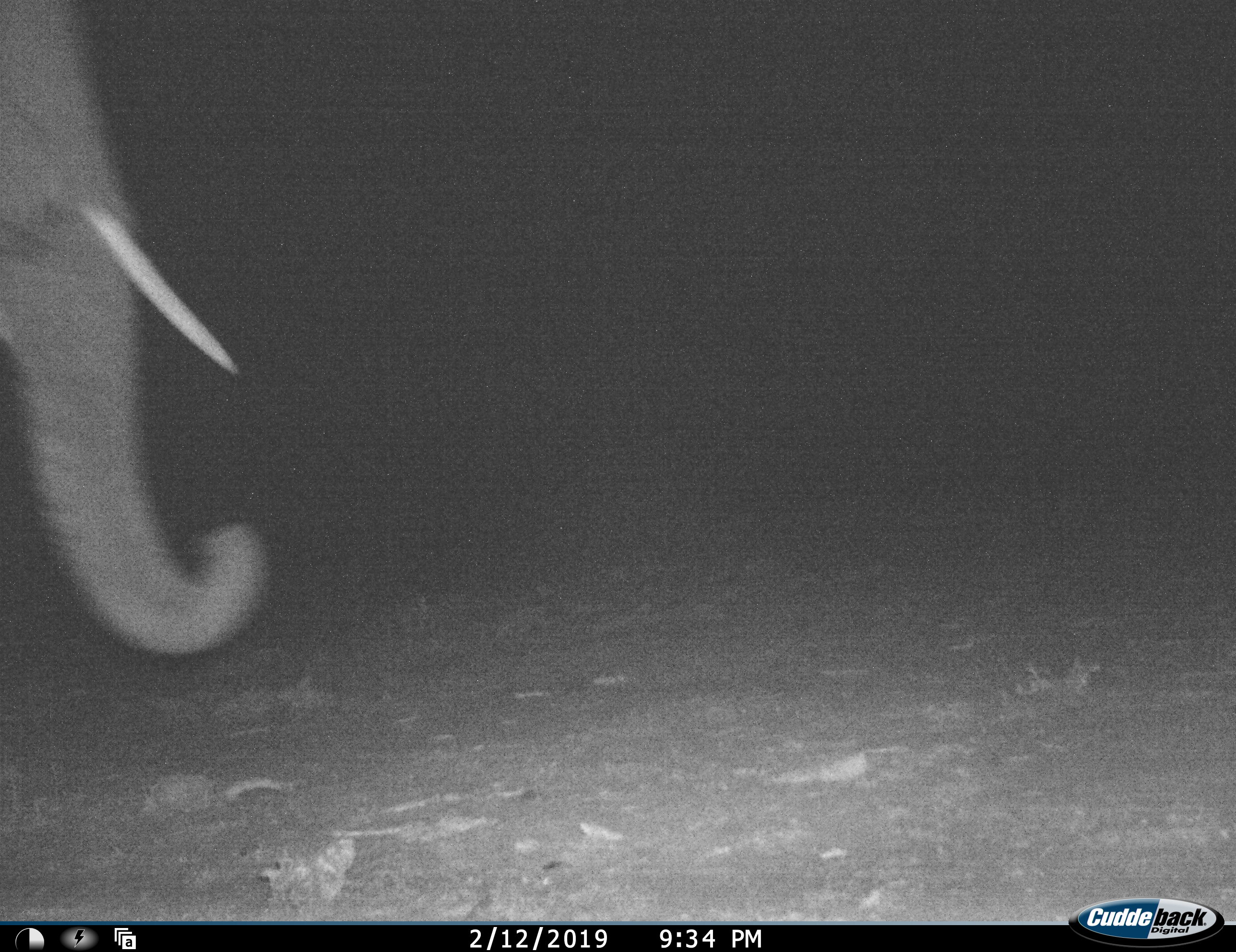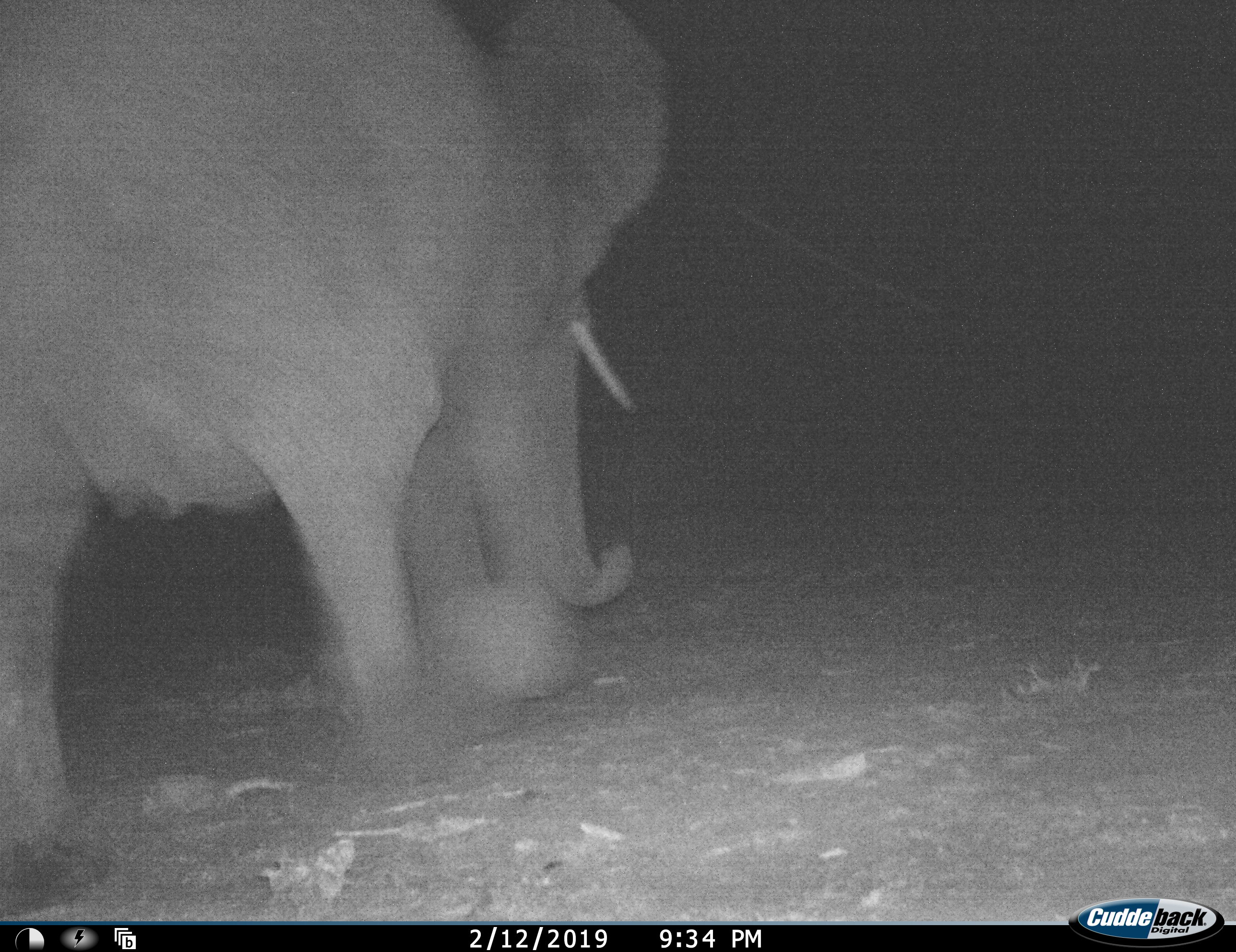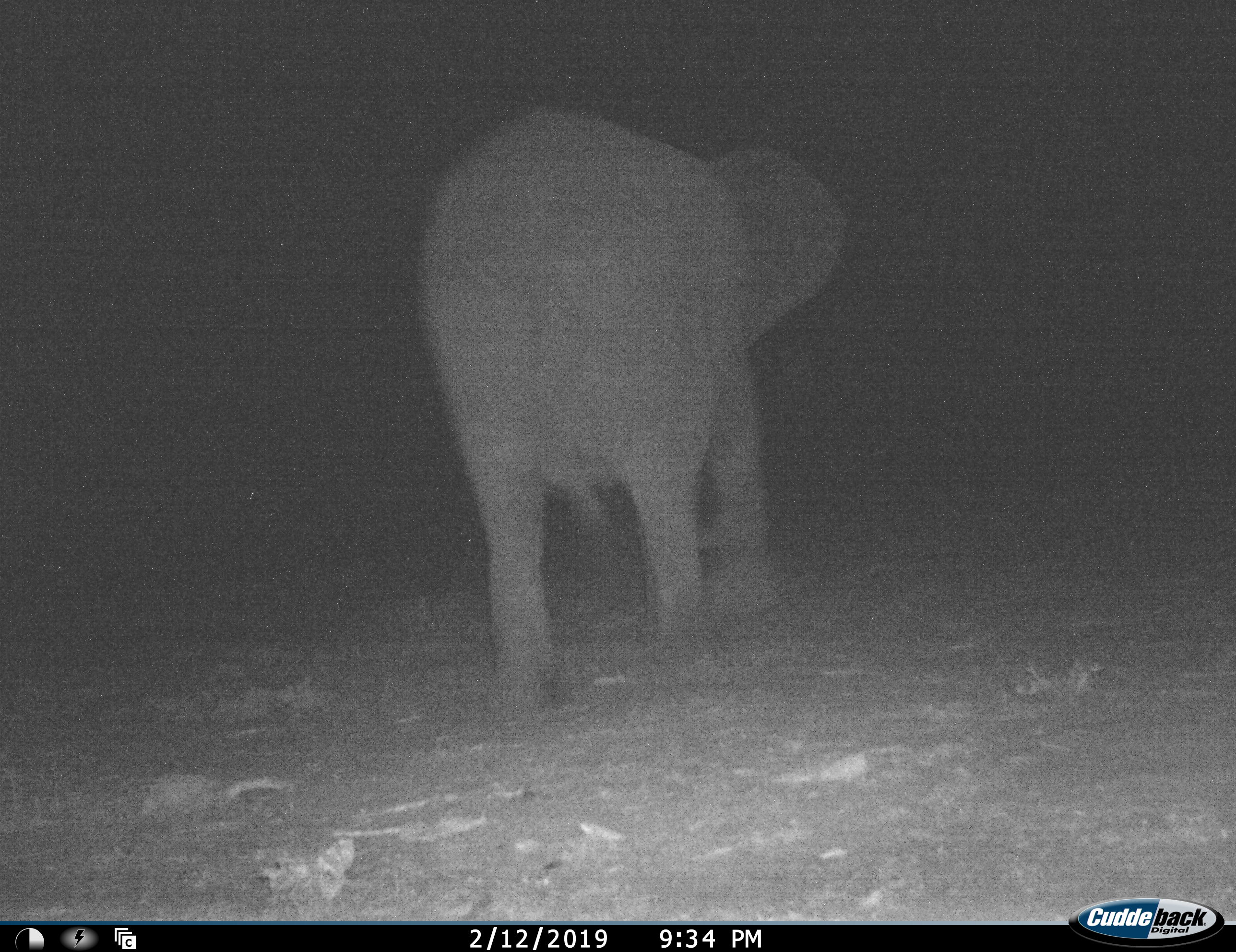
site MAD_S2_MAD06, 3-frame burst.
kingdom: Animalia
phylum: Chordata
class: Mammalia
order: Proboscidea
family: Elephantidae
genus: Loxodonta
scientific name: Loxodonta africana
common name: african bush elephant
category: elephant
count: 1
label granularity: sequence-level